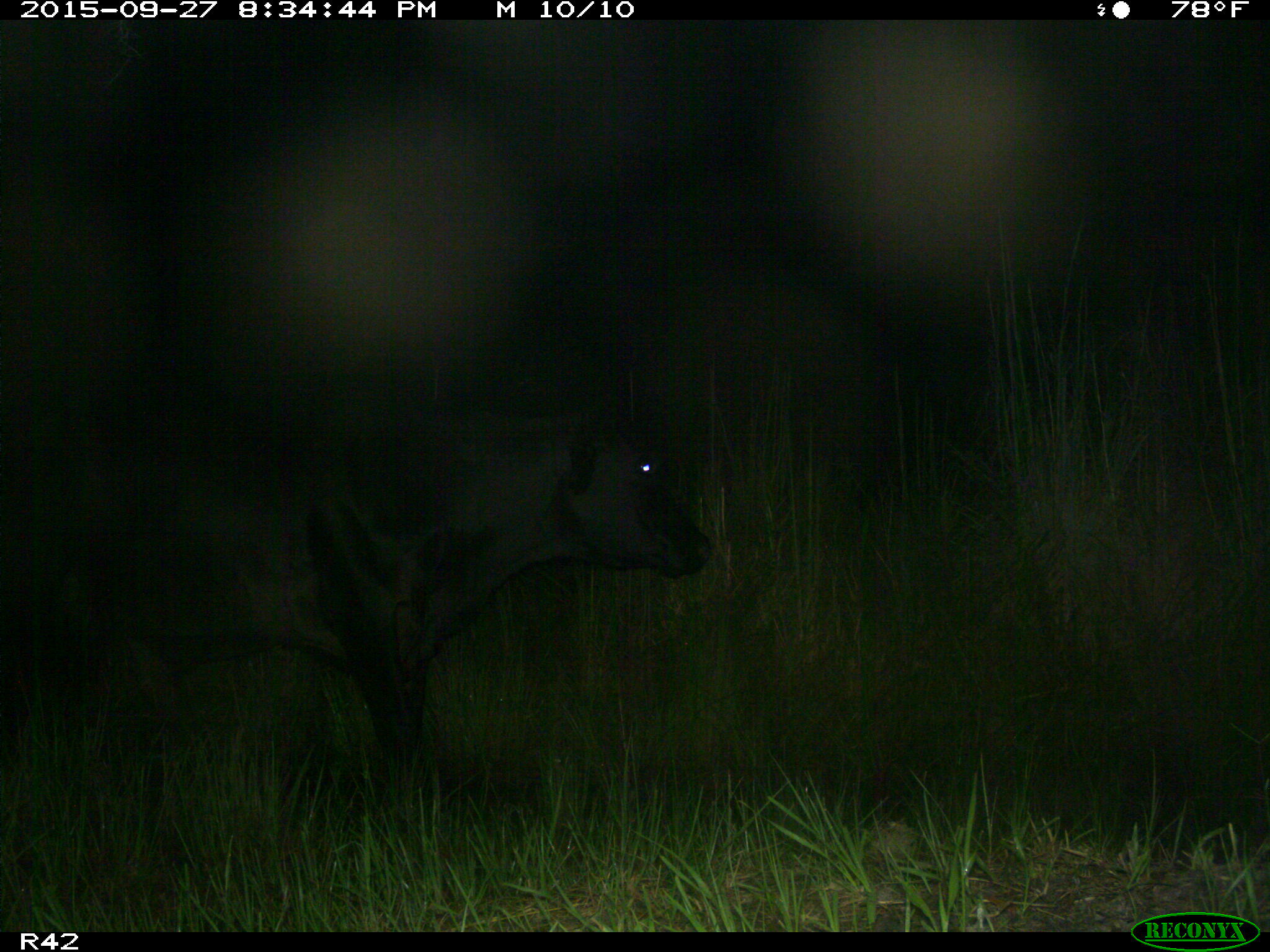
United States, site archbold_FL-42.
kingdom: Animalia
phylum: Chordata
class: Mammalia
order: Artiodactyla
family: Bovidae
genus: Bos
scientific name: Bos taurus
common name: domestic cow